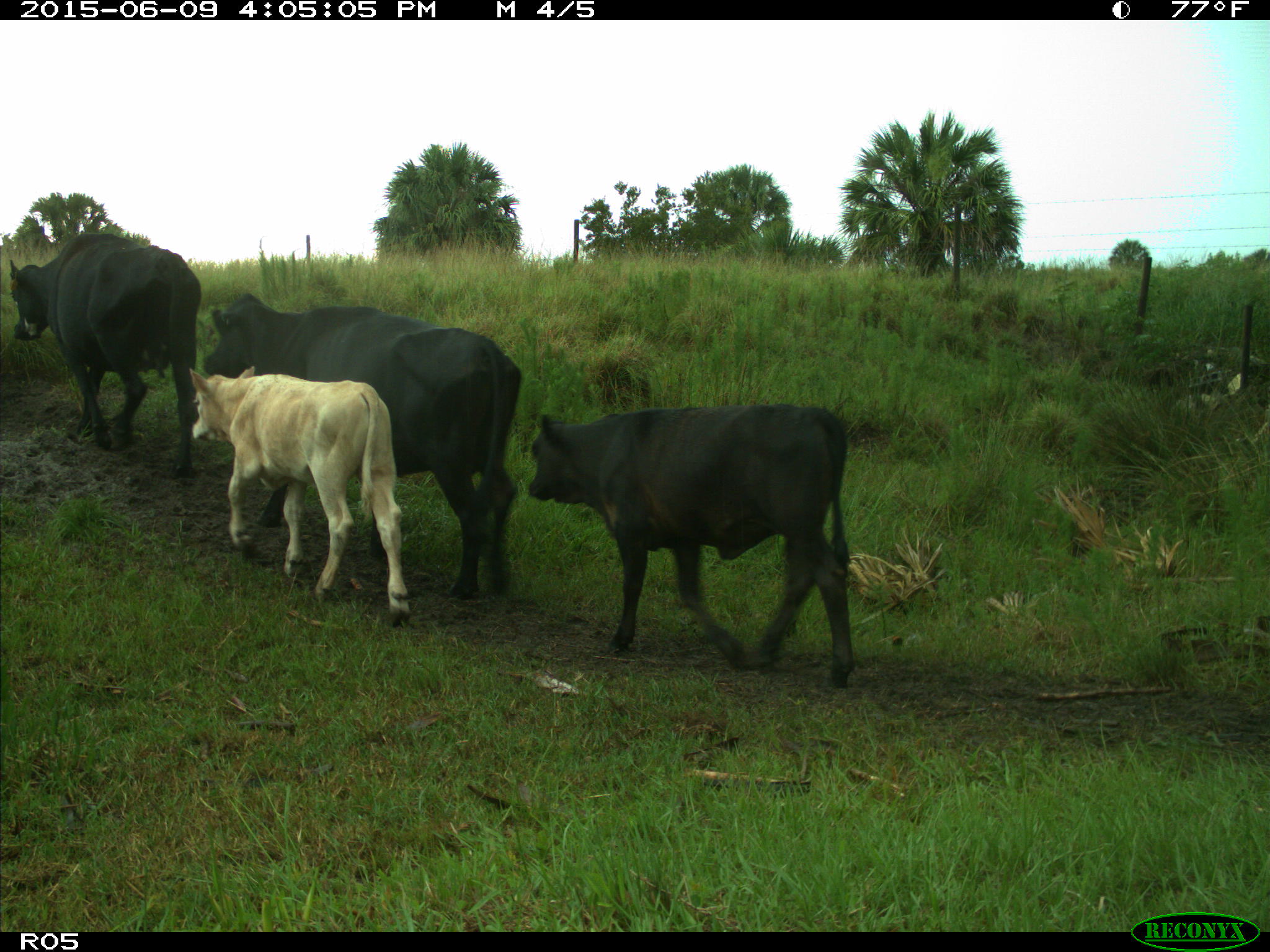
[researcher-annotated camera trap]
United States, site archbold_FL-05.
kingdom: Animalia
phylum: Chordata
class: Mammalia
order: Artiodactyla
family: Bovidae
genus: Bos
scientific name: Bos taurus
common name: domestic cow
Bos taurus (domestic cow).